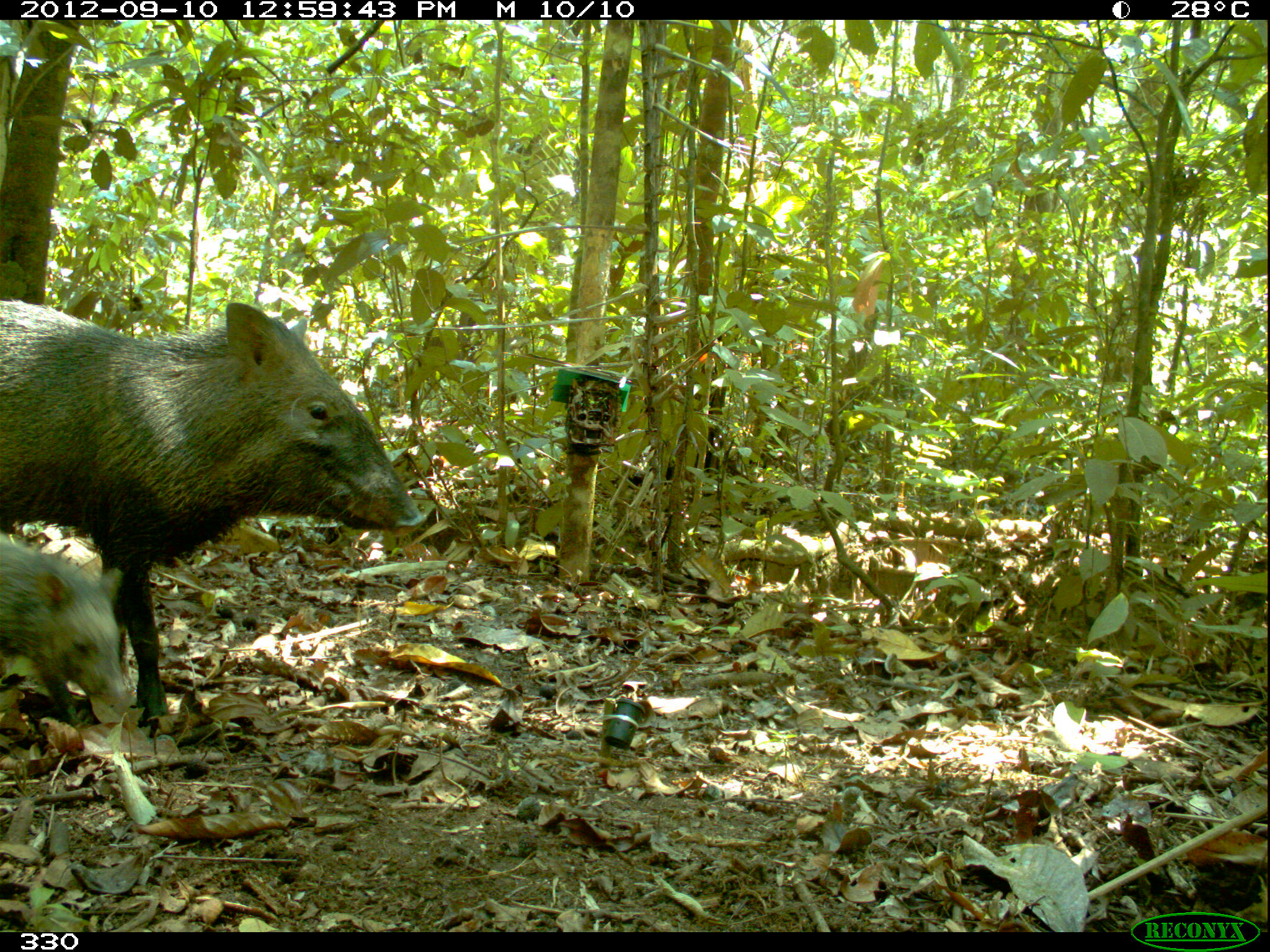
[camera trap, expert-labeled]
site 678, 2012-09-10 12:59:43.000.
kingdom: Animalia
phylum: Chordata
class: Mammalia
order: Artiodactyla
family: Tayassuidae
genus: Pecari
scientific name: Pecari tajacu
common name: collared peccary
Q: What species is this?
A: Pecari tajacu (collared peccary).